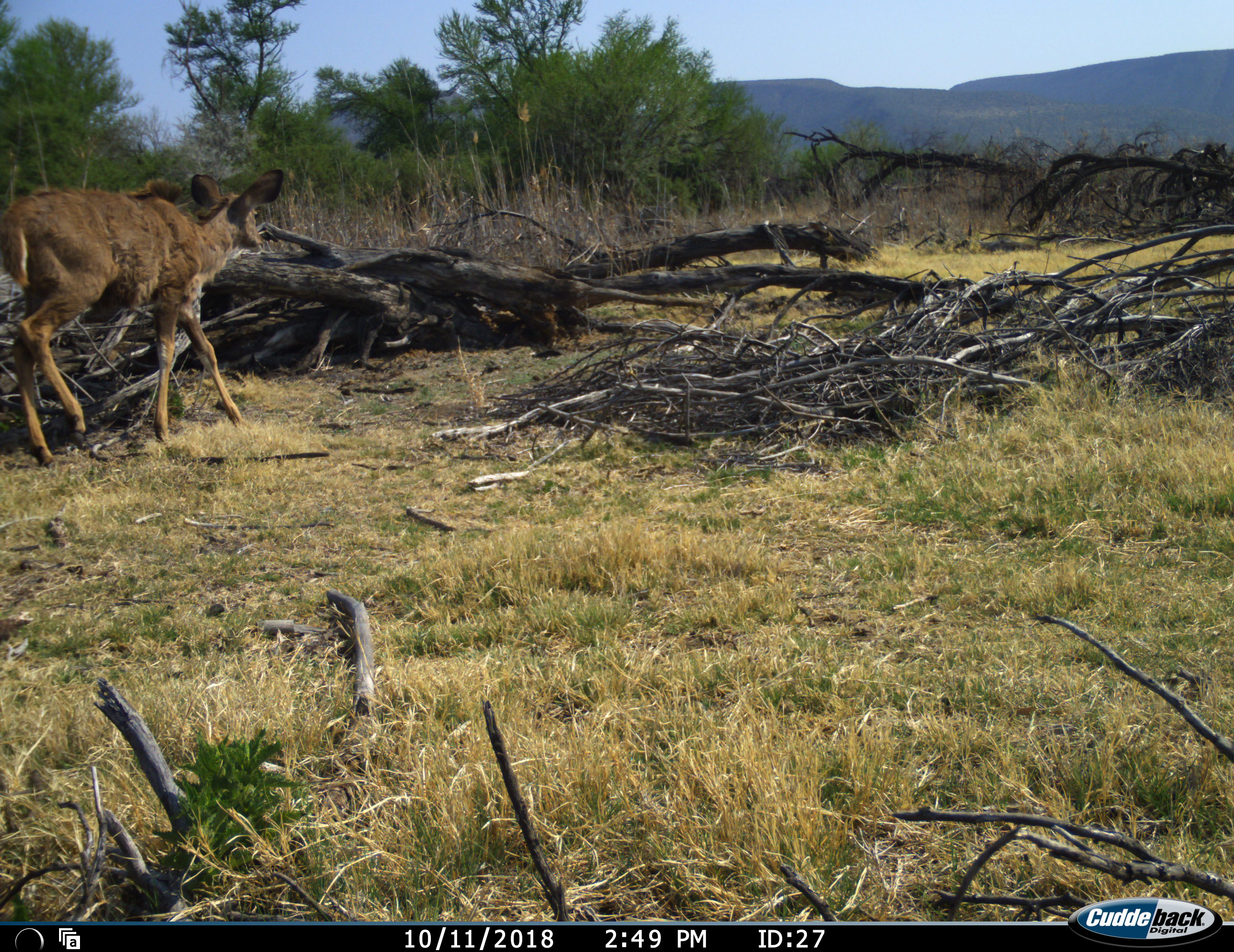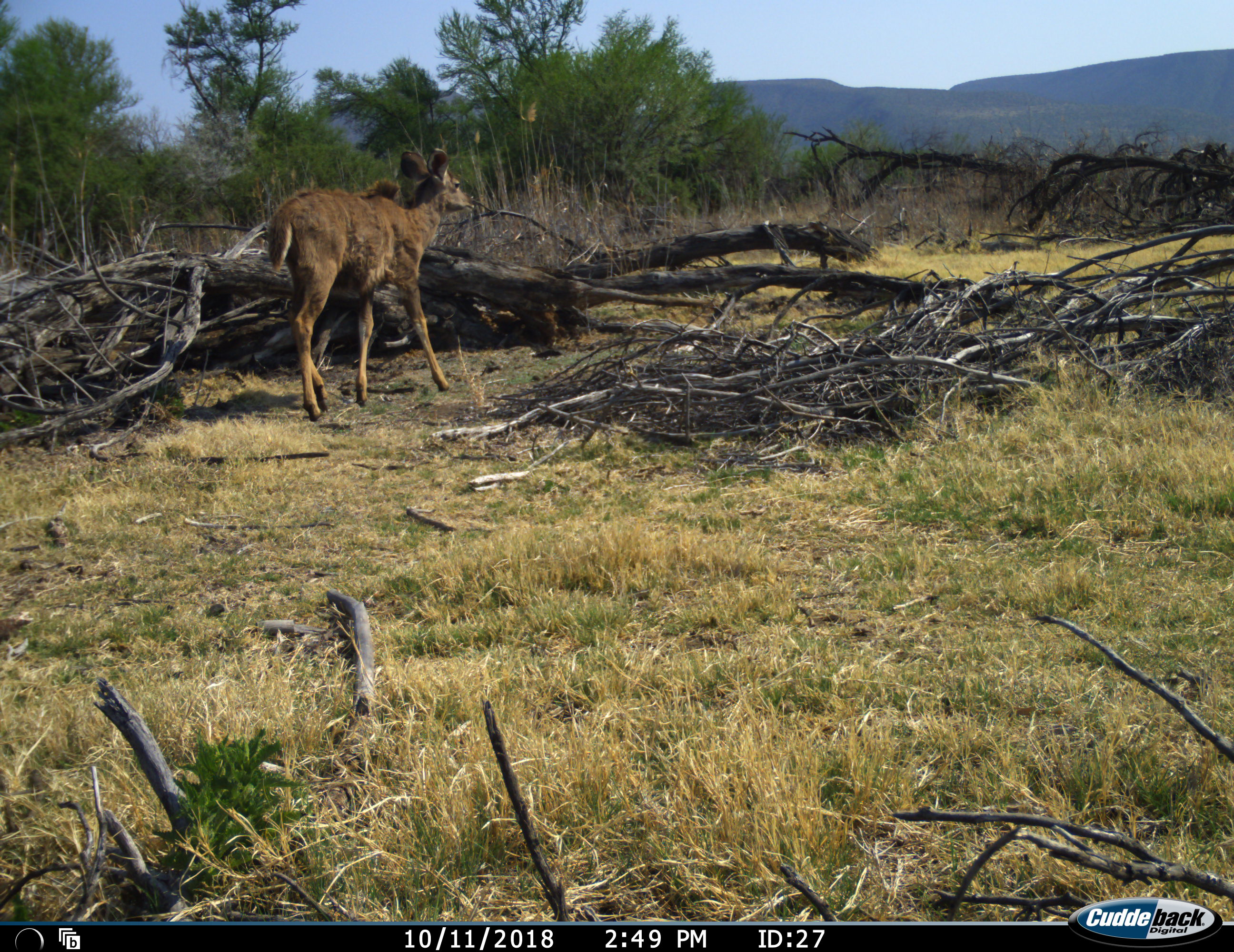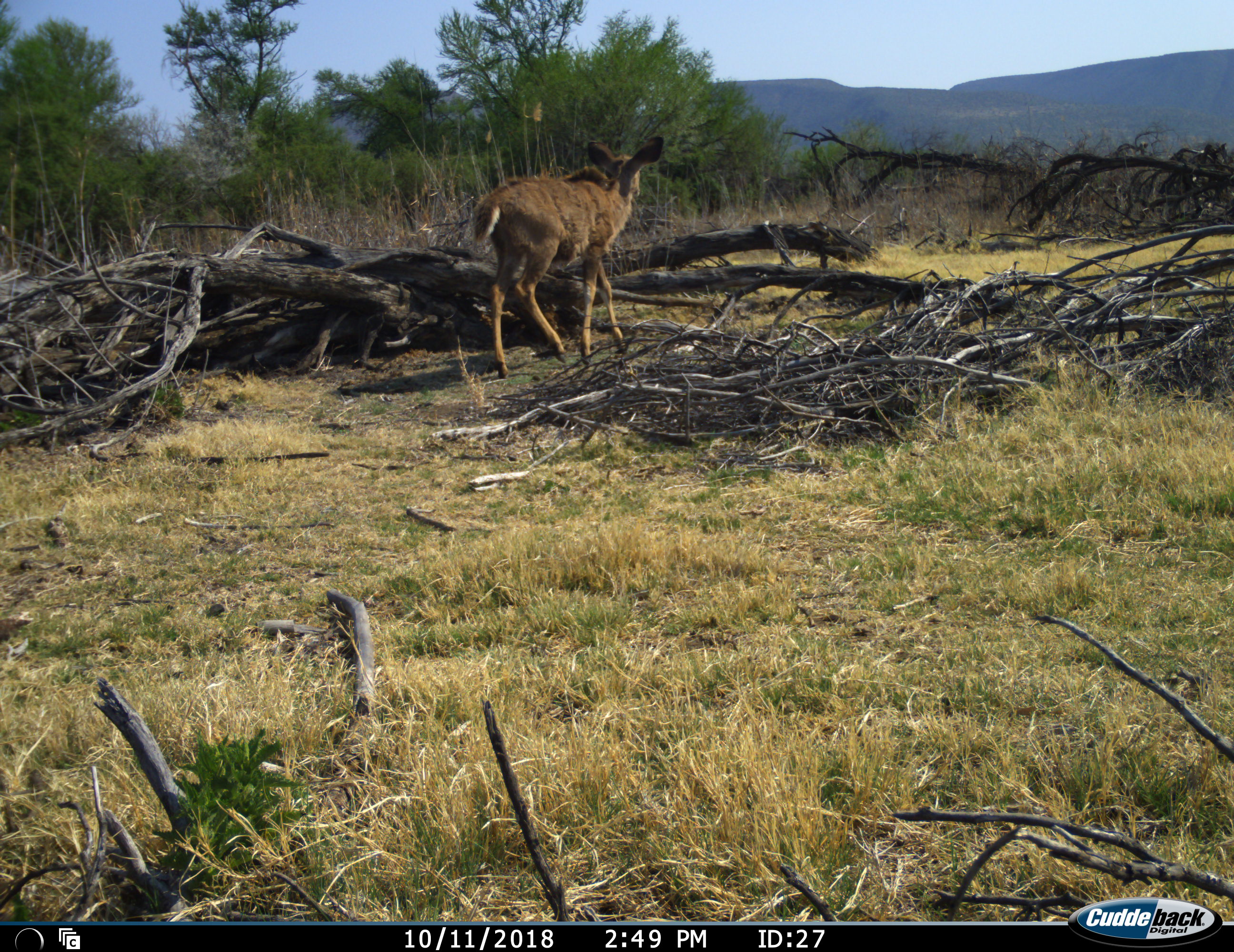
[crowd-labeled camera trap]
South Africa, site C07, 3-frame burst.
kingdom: Animalia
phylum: Chordata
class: Mammalia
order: Artiodactyla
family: Bovidae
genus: Tragelaphus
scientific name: Tragelaphus strepsiceros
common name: greater kudu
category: kudu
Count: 1.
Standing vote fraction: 0%.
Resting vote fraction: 0%.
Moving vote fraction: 100%.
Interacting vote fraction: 0%.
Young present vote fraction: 67%.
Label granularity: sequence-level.